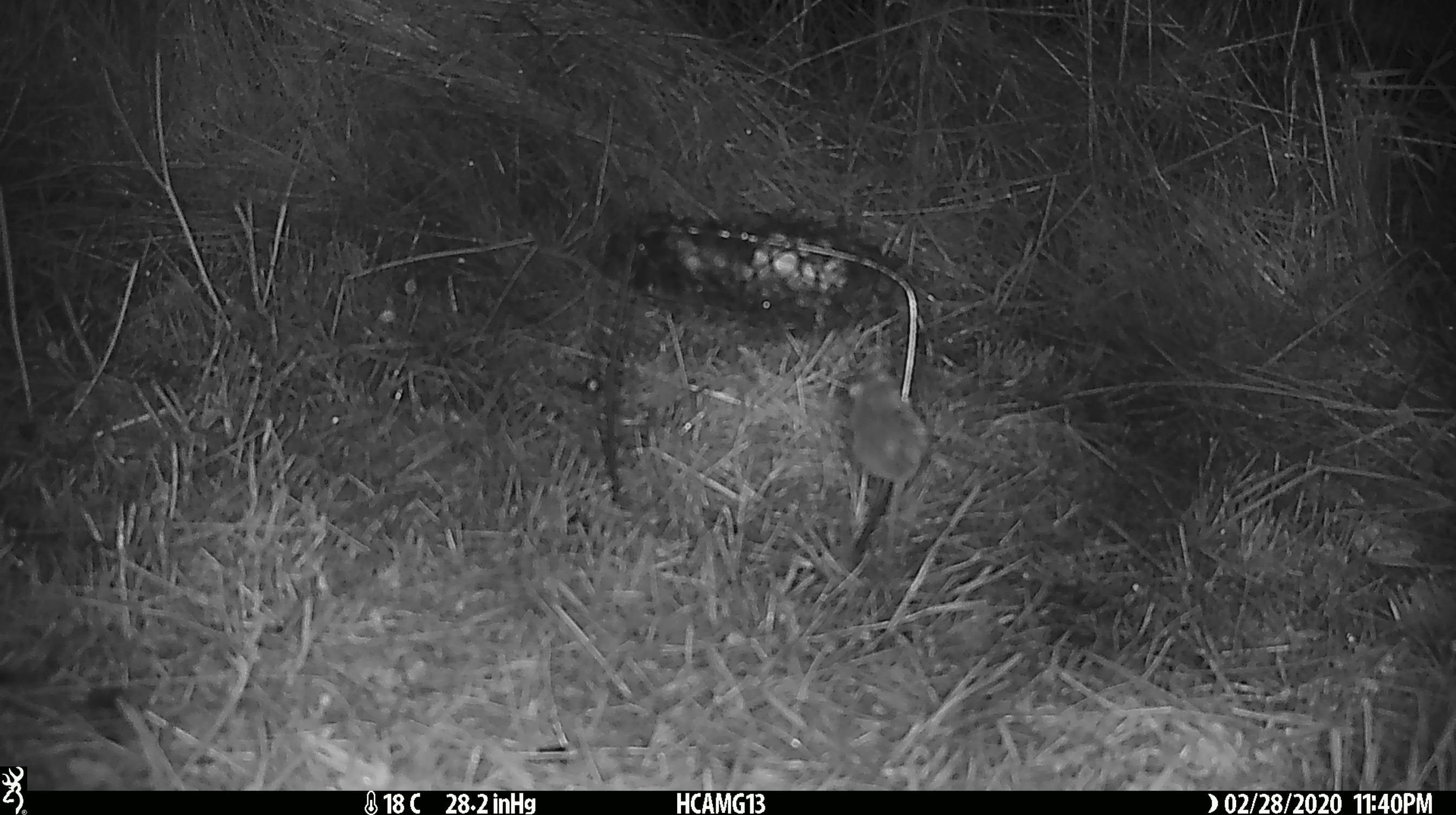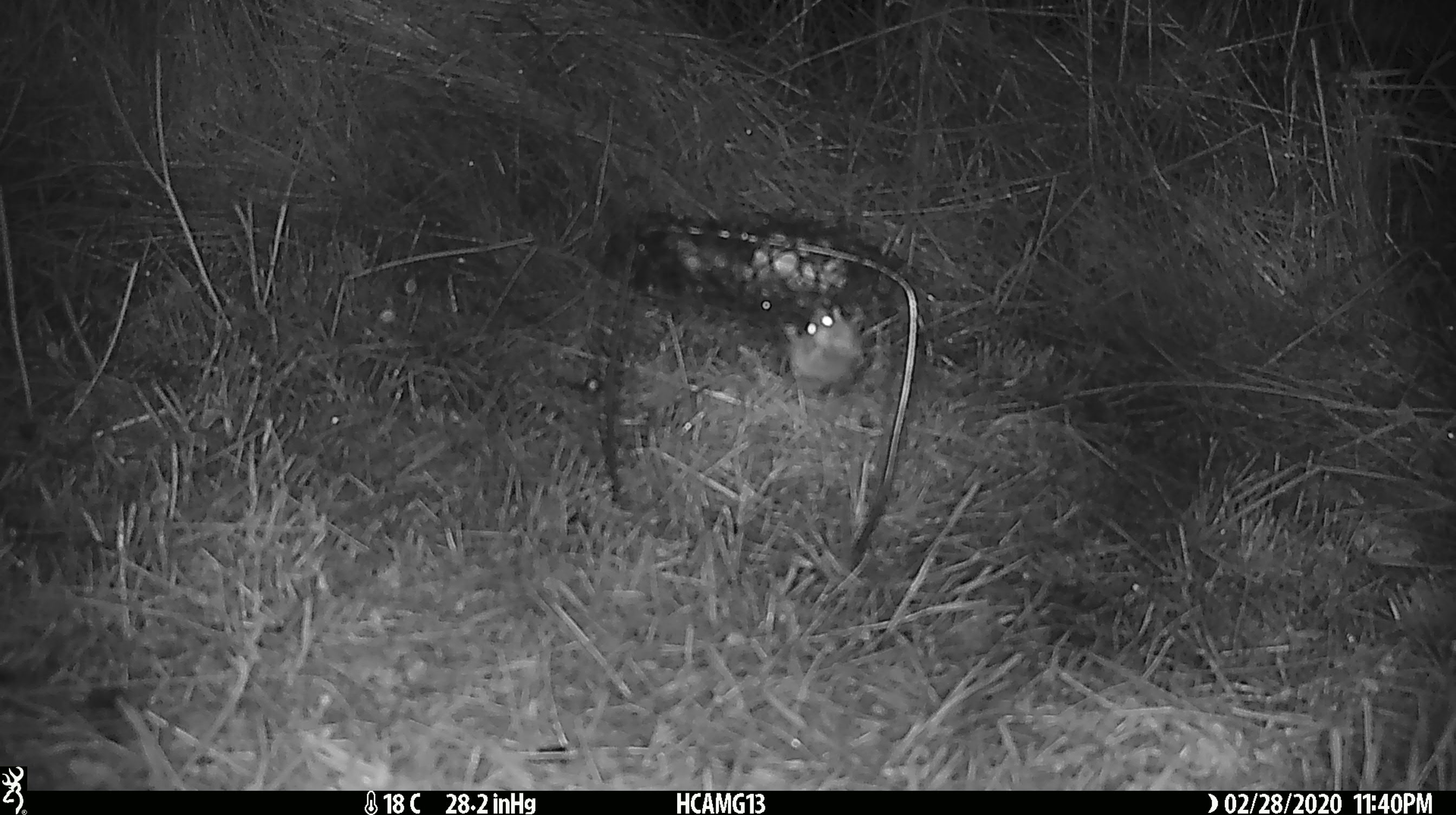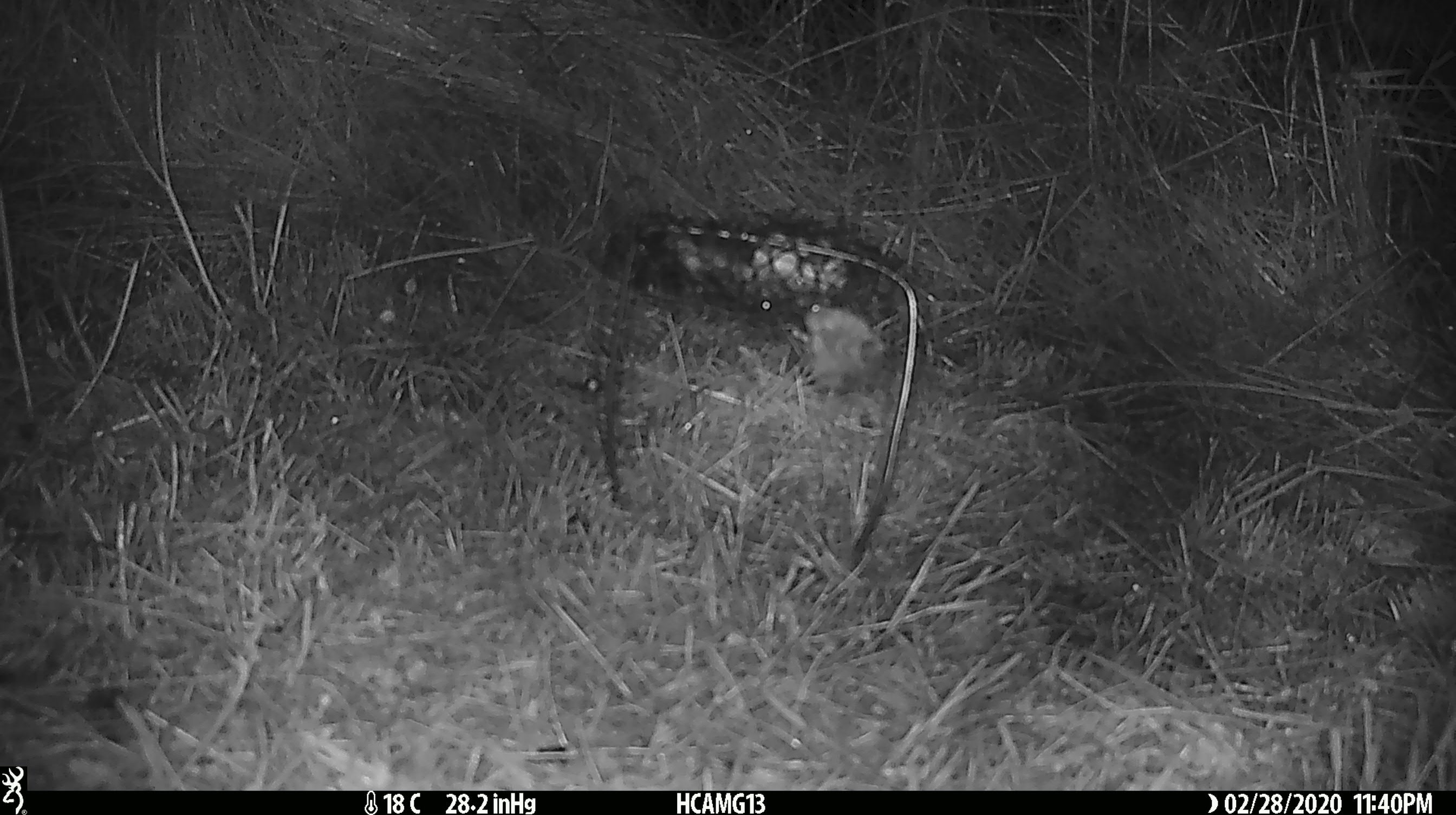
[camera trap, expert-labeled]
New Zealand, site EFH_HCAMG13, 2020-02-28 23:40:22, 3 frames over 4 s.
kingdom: Animalia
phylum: Chordata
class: Mammalia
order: Rodentia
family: Muridae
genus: Mus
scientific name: Mus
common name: mouse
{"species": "mouse (Mus)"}